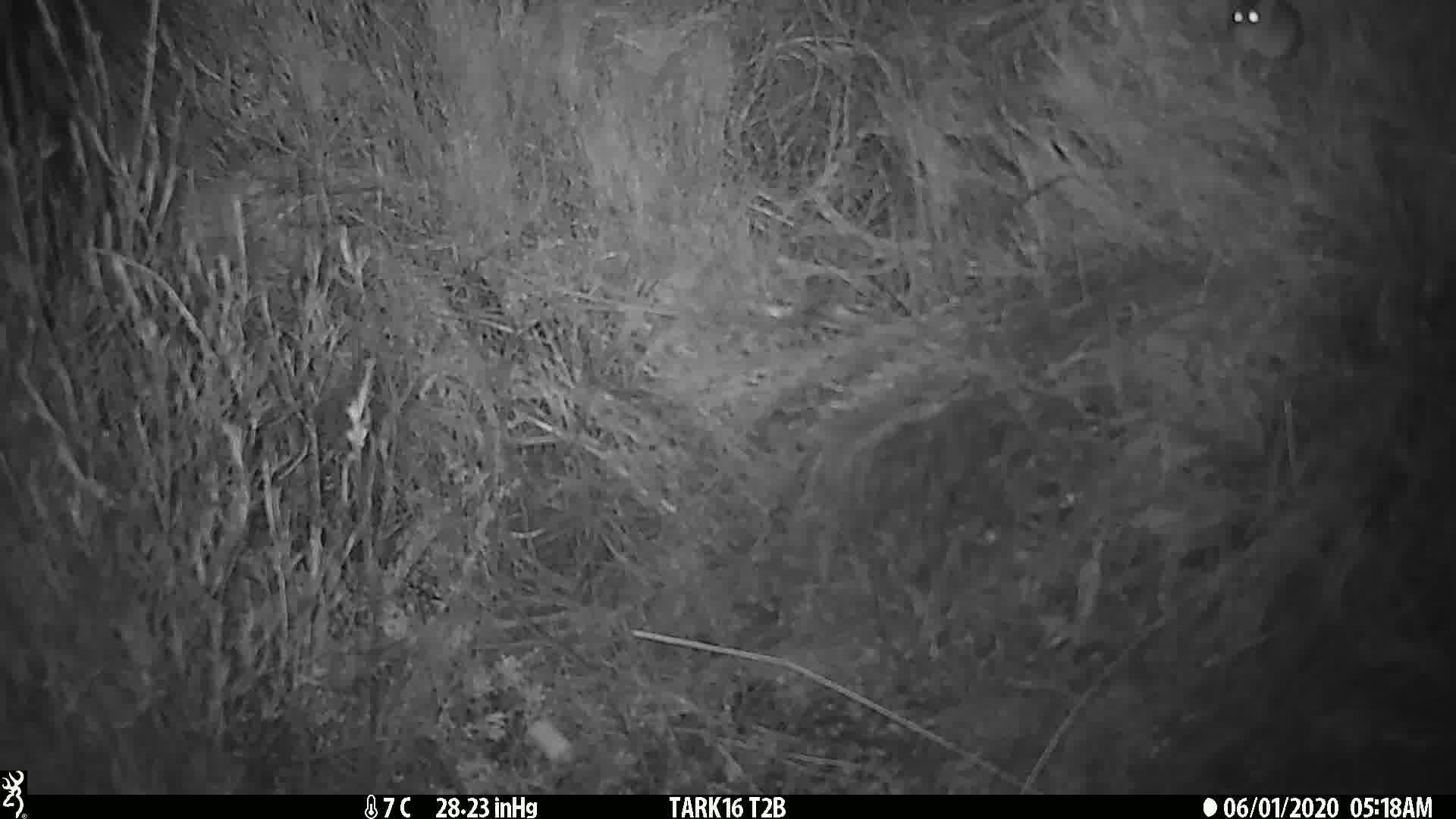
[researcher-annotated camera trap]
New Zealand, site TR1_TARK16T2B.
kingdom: Animalia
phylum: Chordata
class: Mammalia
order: Rodentia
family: Muridae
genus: Mus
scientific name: Mus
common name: mouse